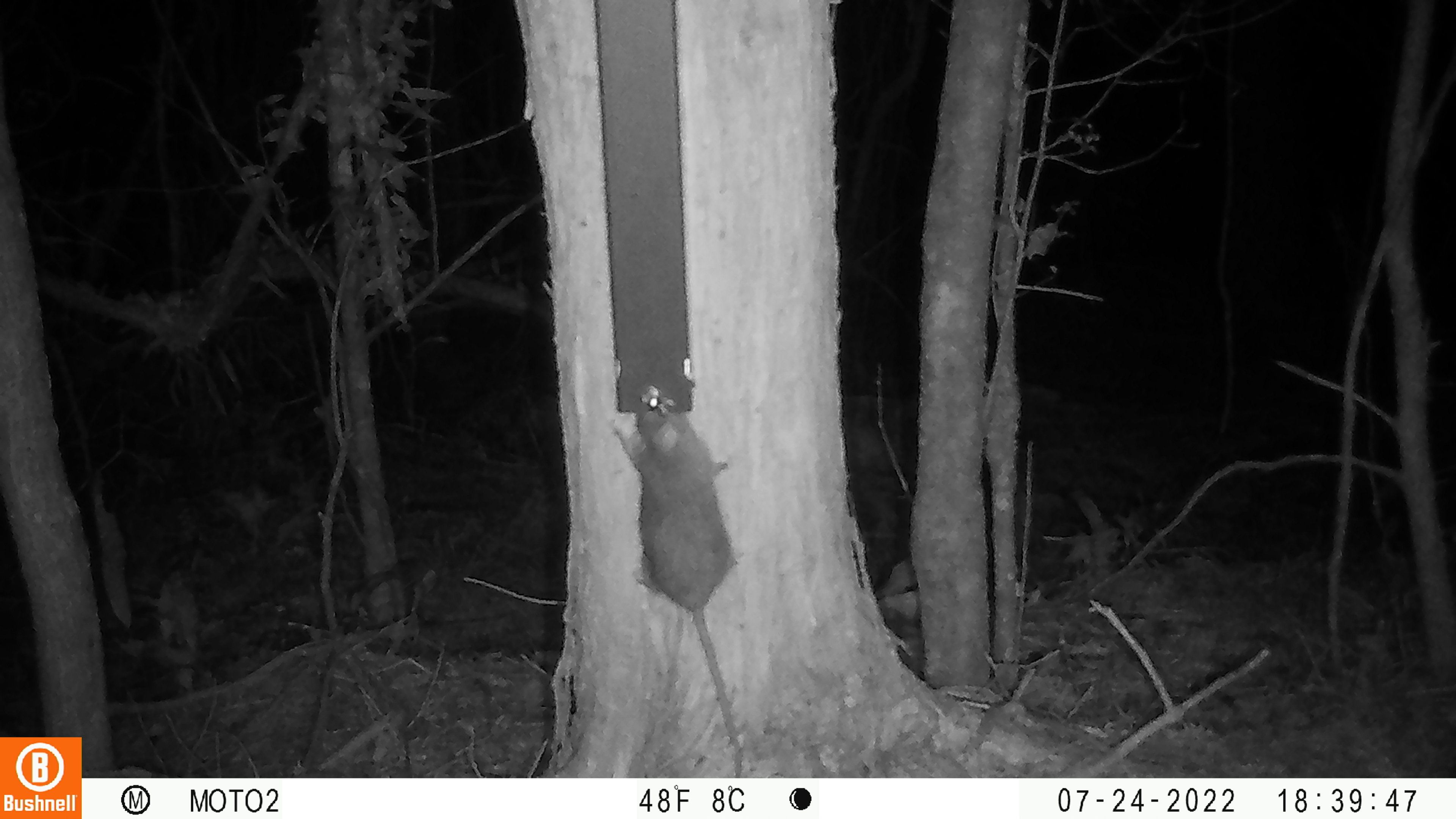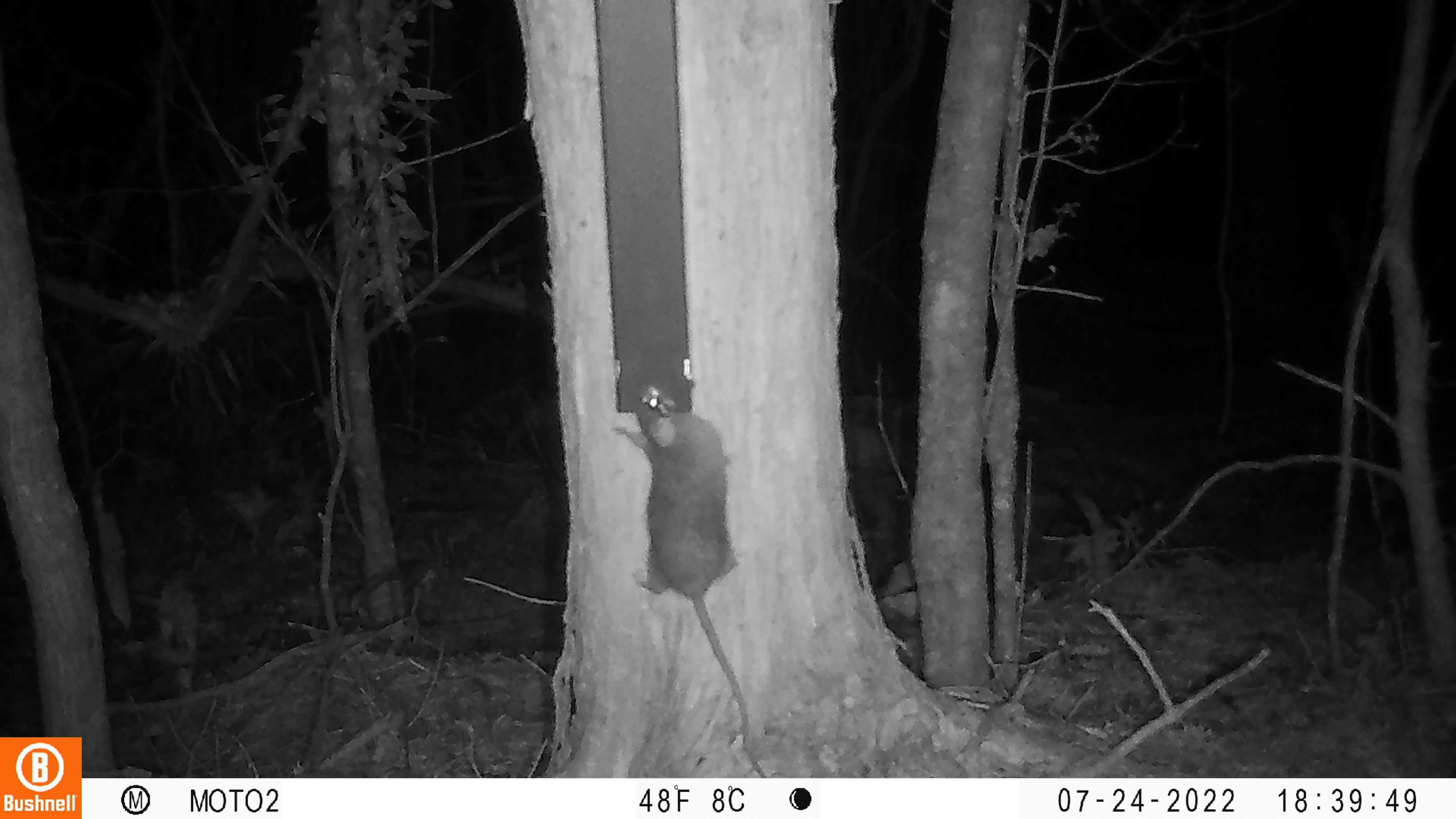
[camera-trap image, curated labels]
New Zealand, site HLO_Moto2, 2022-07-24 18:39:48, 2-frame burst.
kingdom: Animalia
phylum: Chordata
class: Mammalia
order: Rodentia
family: Muridae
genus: Rattus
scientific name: Rattus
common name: rat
Rat (Rattus).